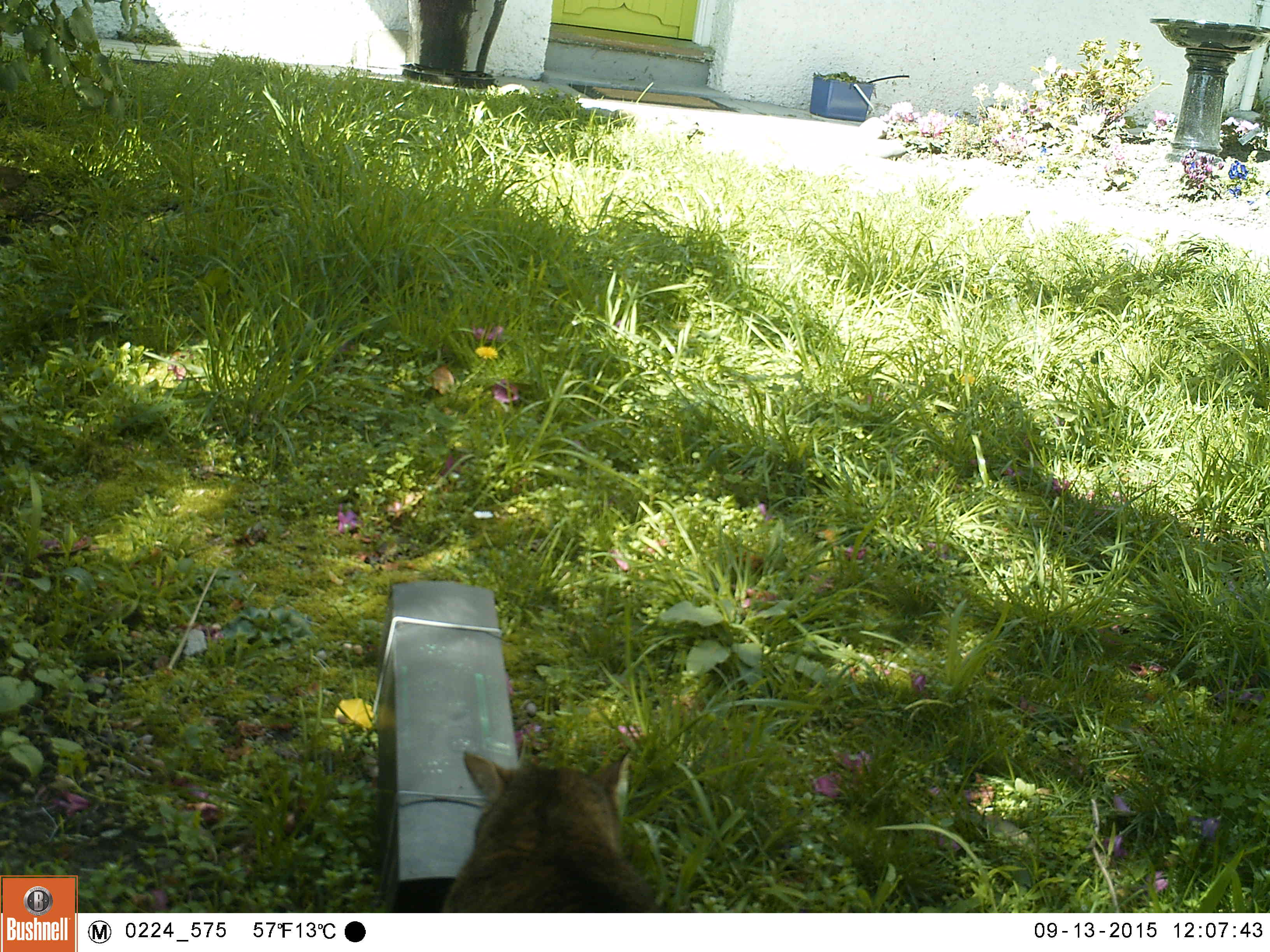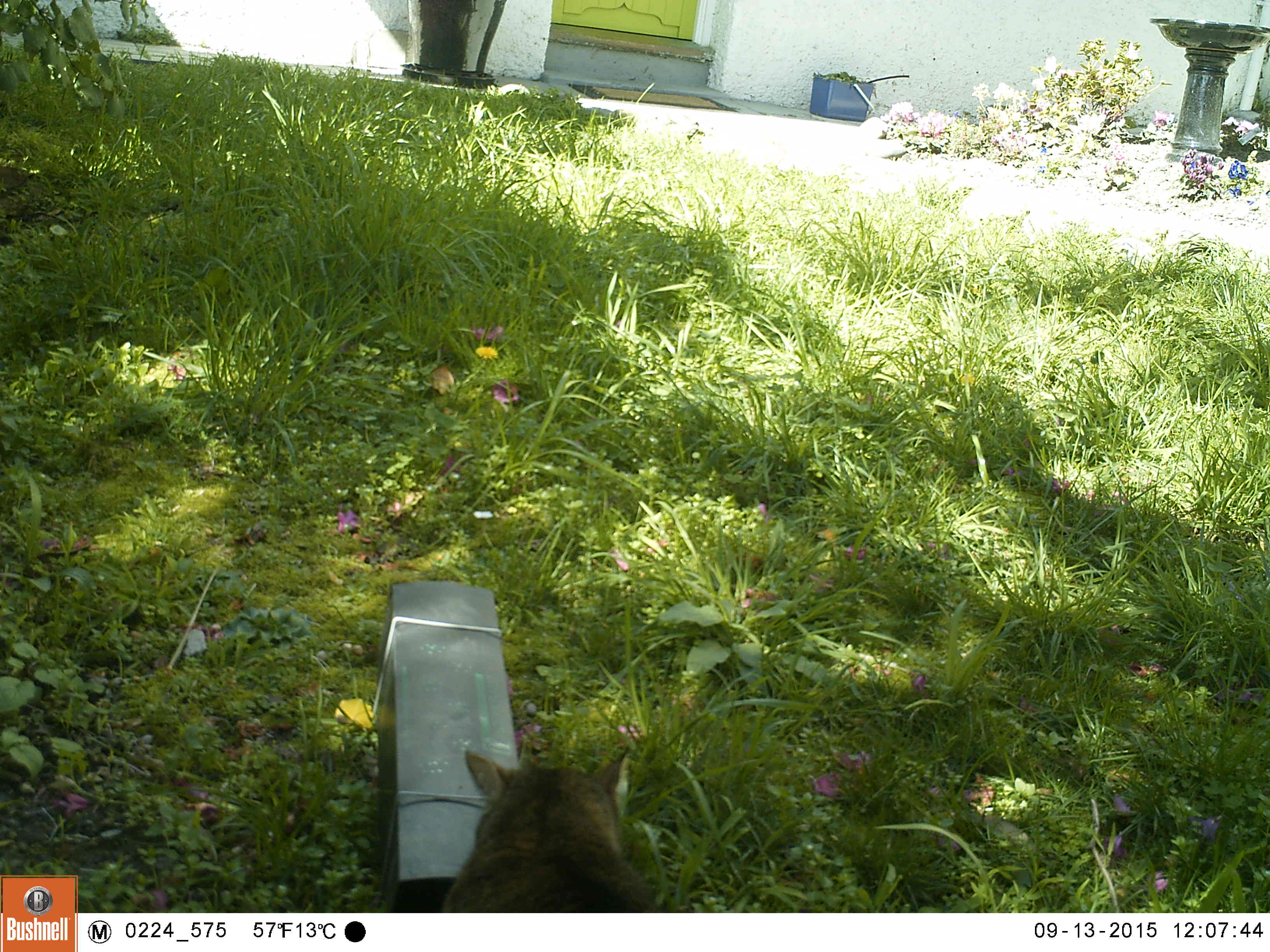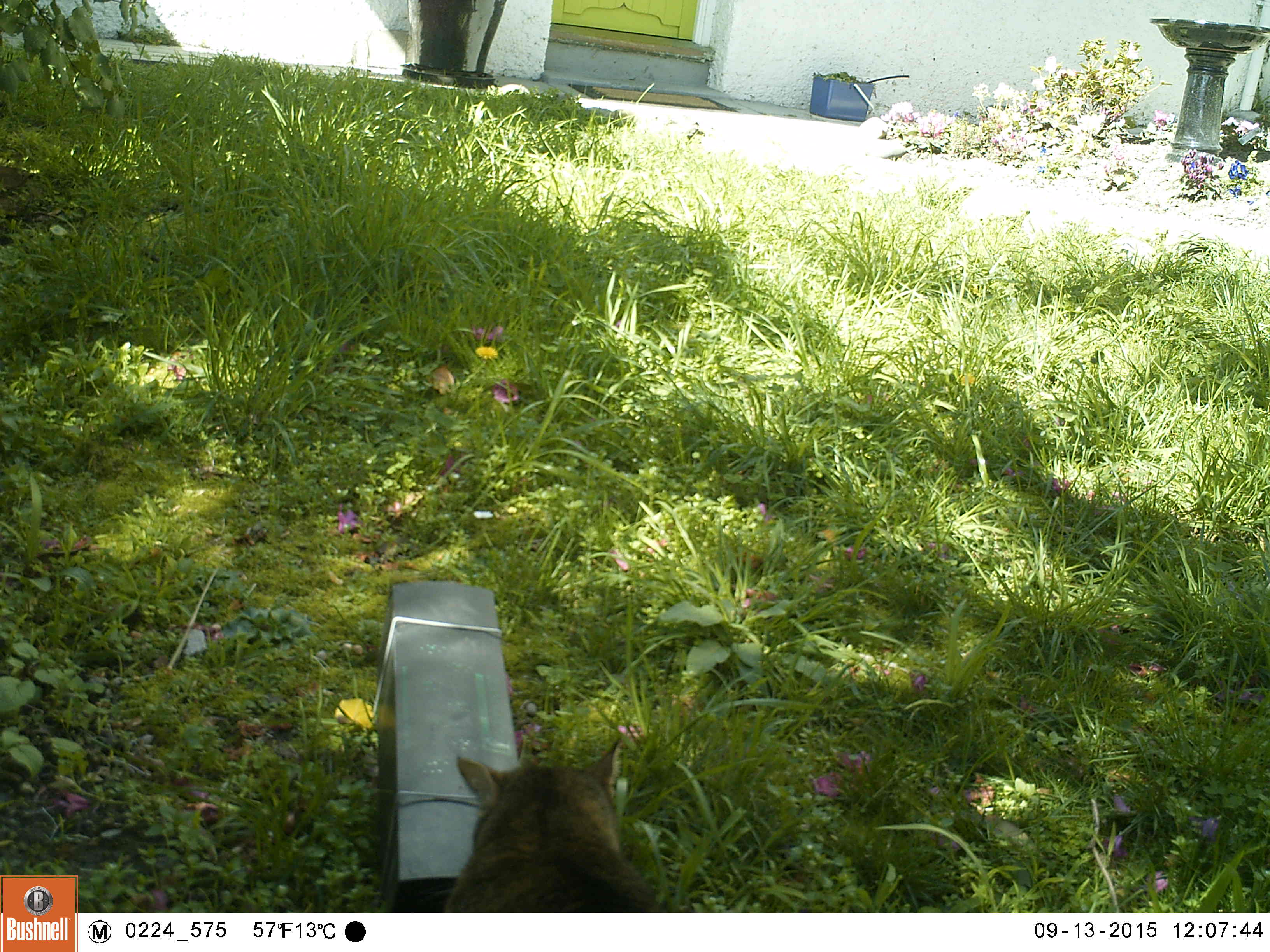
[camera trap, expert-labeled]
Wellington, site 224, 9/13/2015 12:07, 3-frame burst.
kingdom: Animalia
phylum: Chordata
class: Mammalia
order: Carnivora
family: Felidae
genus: Felis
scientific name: Felis catus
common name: cat